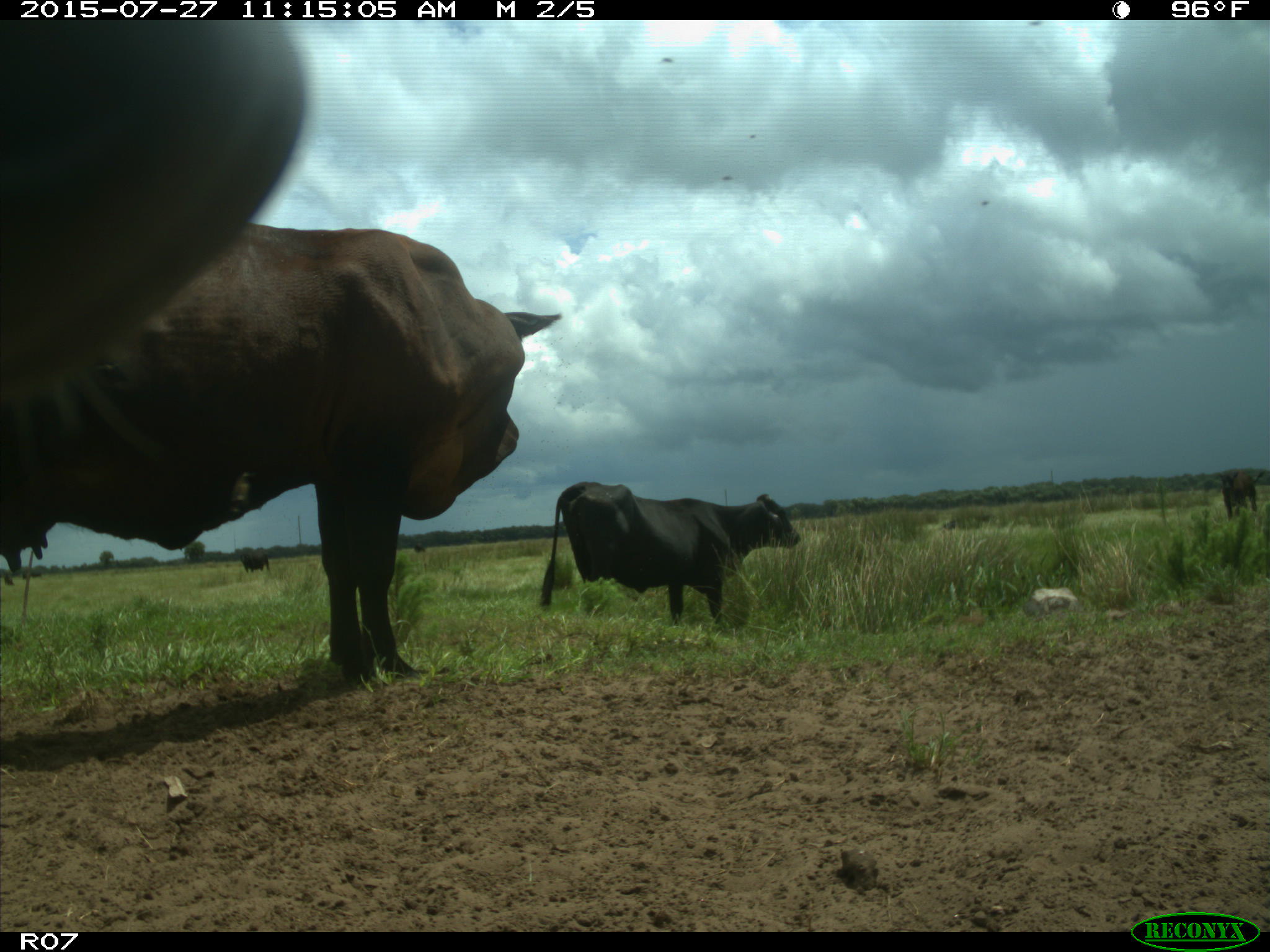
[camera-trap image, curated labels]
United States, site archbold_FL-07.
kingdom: Animalia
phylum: Chordata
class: Mammalia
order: Artiodactyla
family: Bovidae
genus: Bos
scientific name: Bos taurus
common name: domestic cow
Bos taurus (domestic cow).